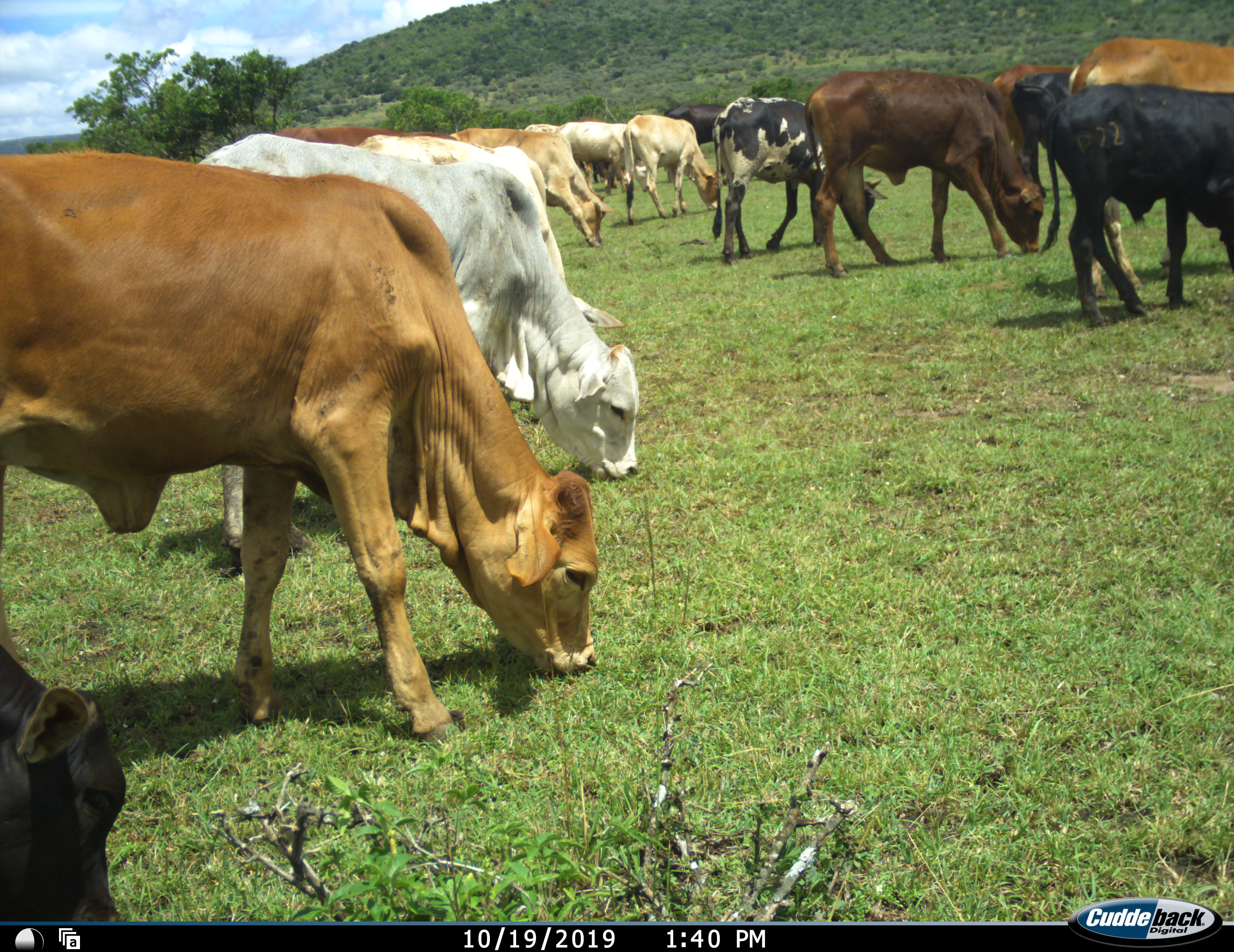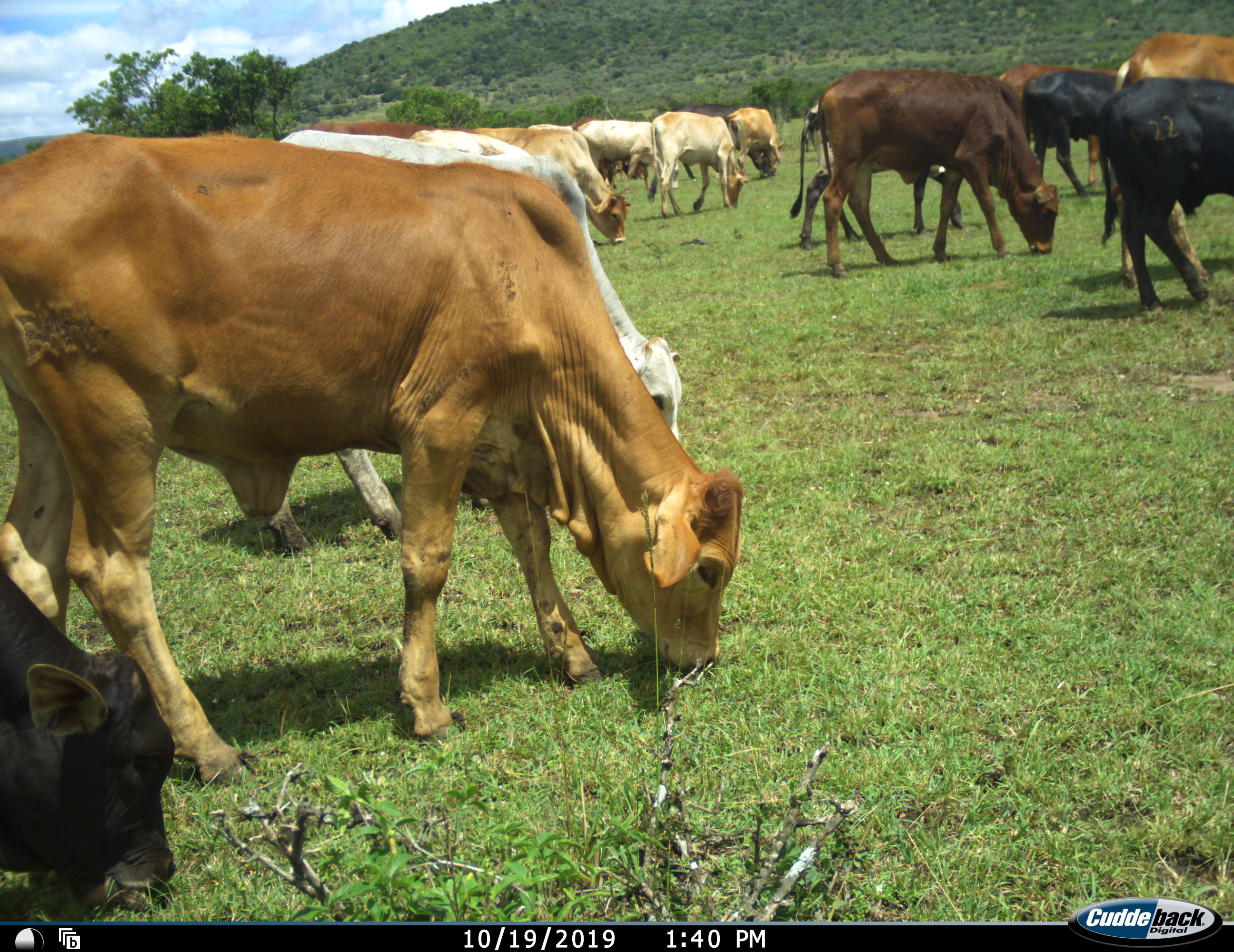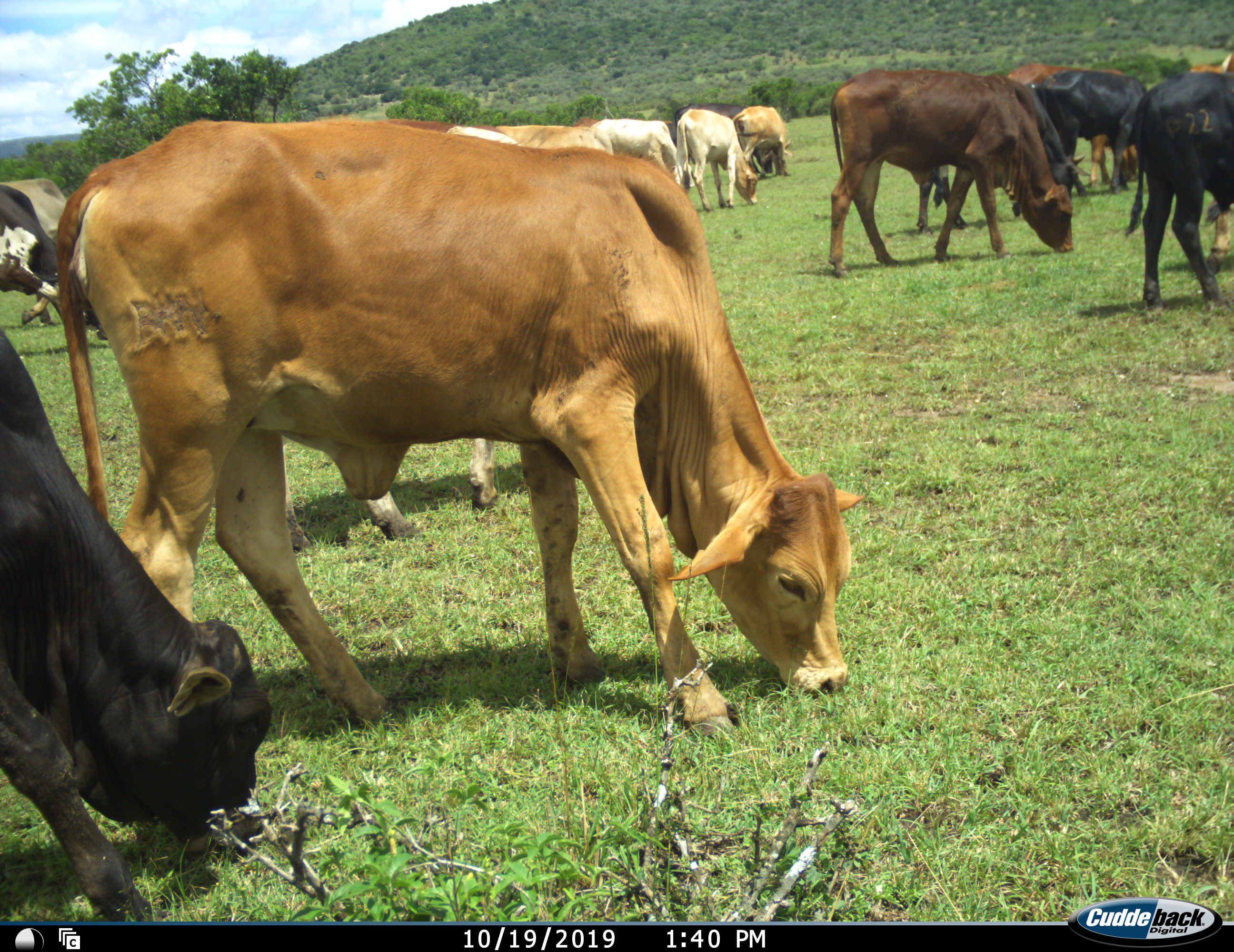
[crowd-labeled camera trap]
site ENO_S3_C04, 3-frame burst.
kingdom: Animalia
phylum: Chordata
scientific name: Vertebrata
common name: domestic animal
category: domesticanimal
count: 11-50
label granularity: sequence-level